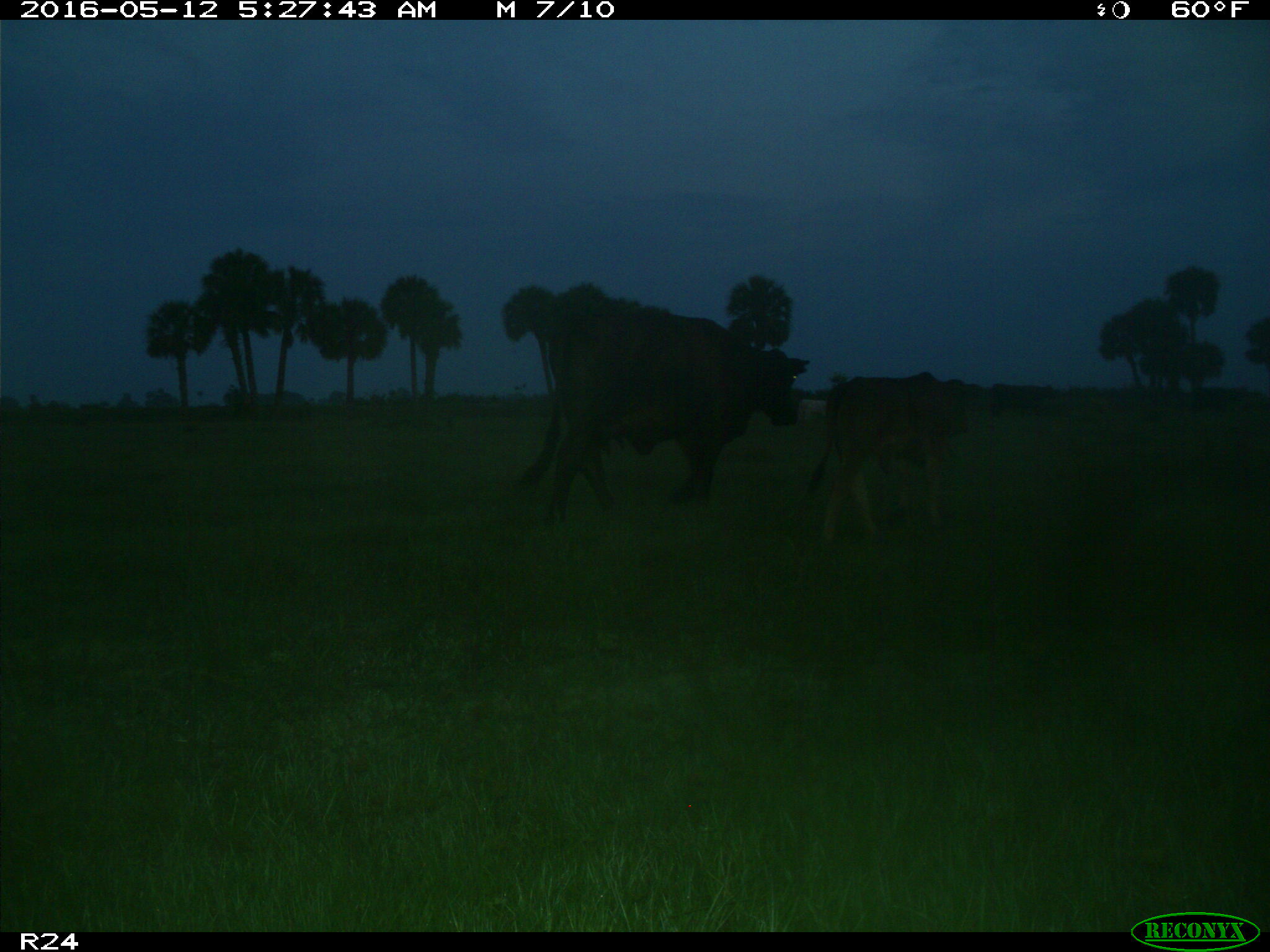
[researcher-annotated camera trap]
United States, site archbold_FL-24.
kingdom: Animalia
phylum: Chordata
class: Mammalia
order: Artiodactyla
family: Bovidae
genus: Bos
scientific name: Bos taurus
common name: domestic cow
Bos taurus (domestic cow).